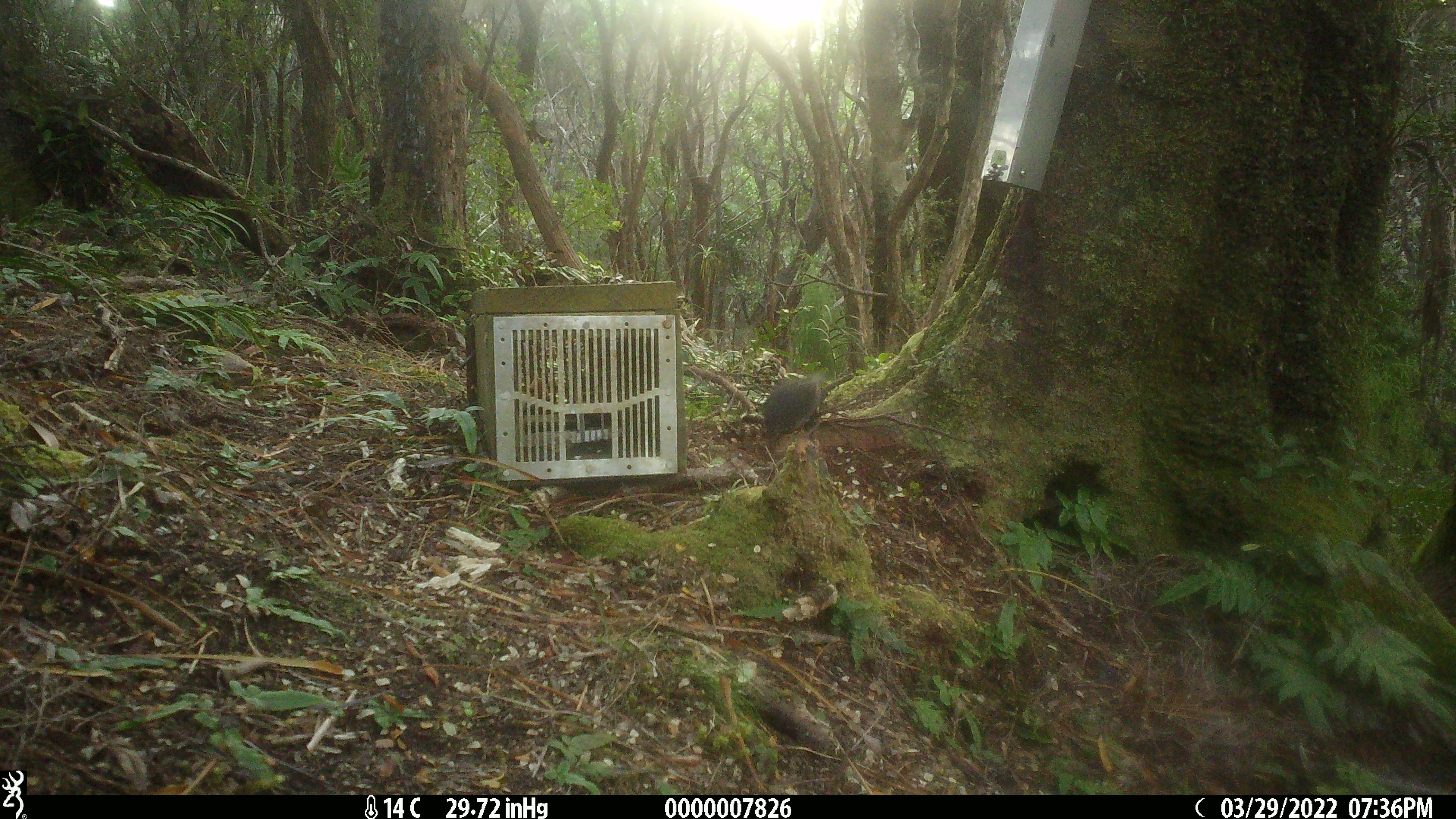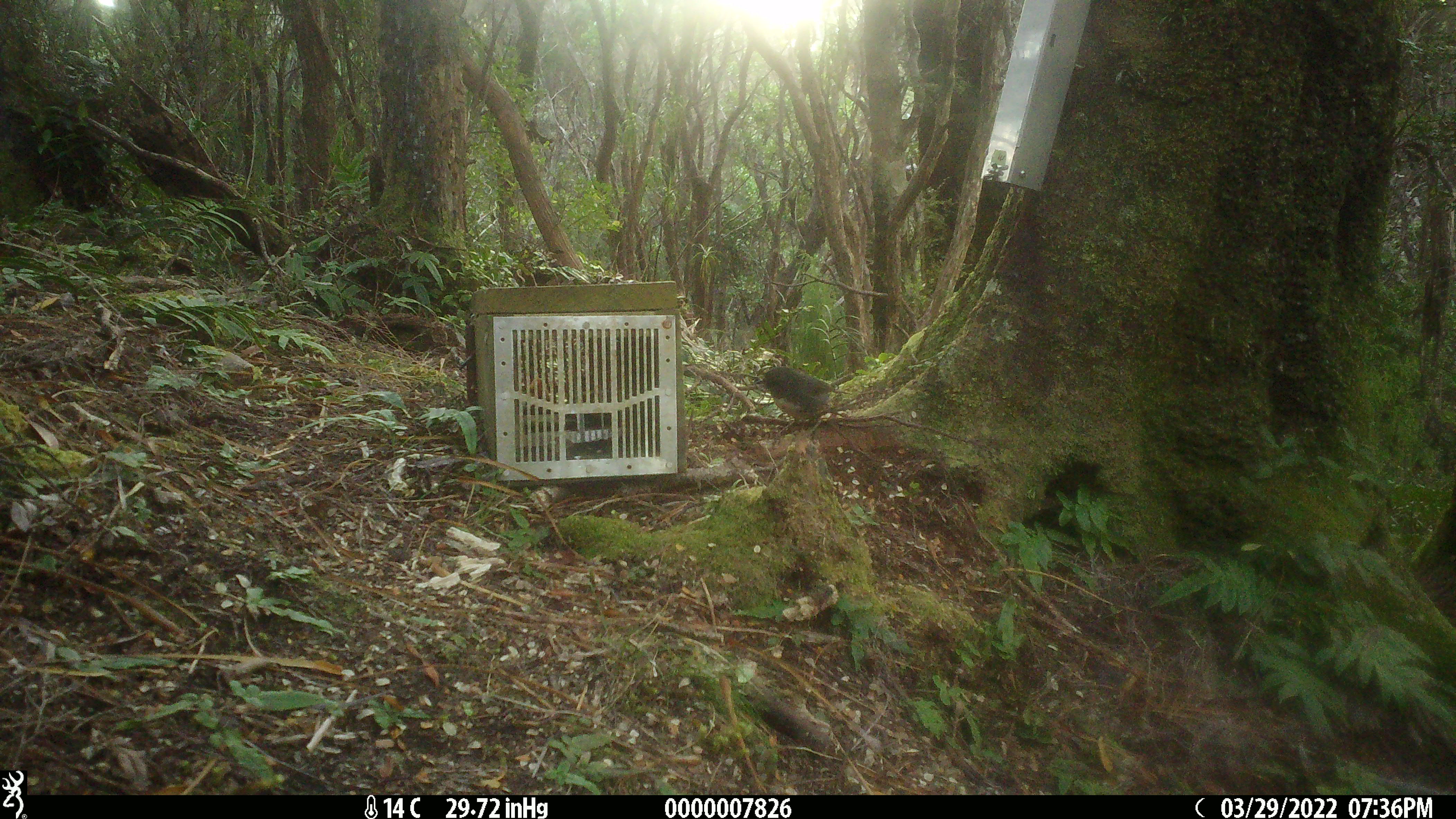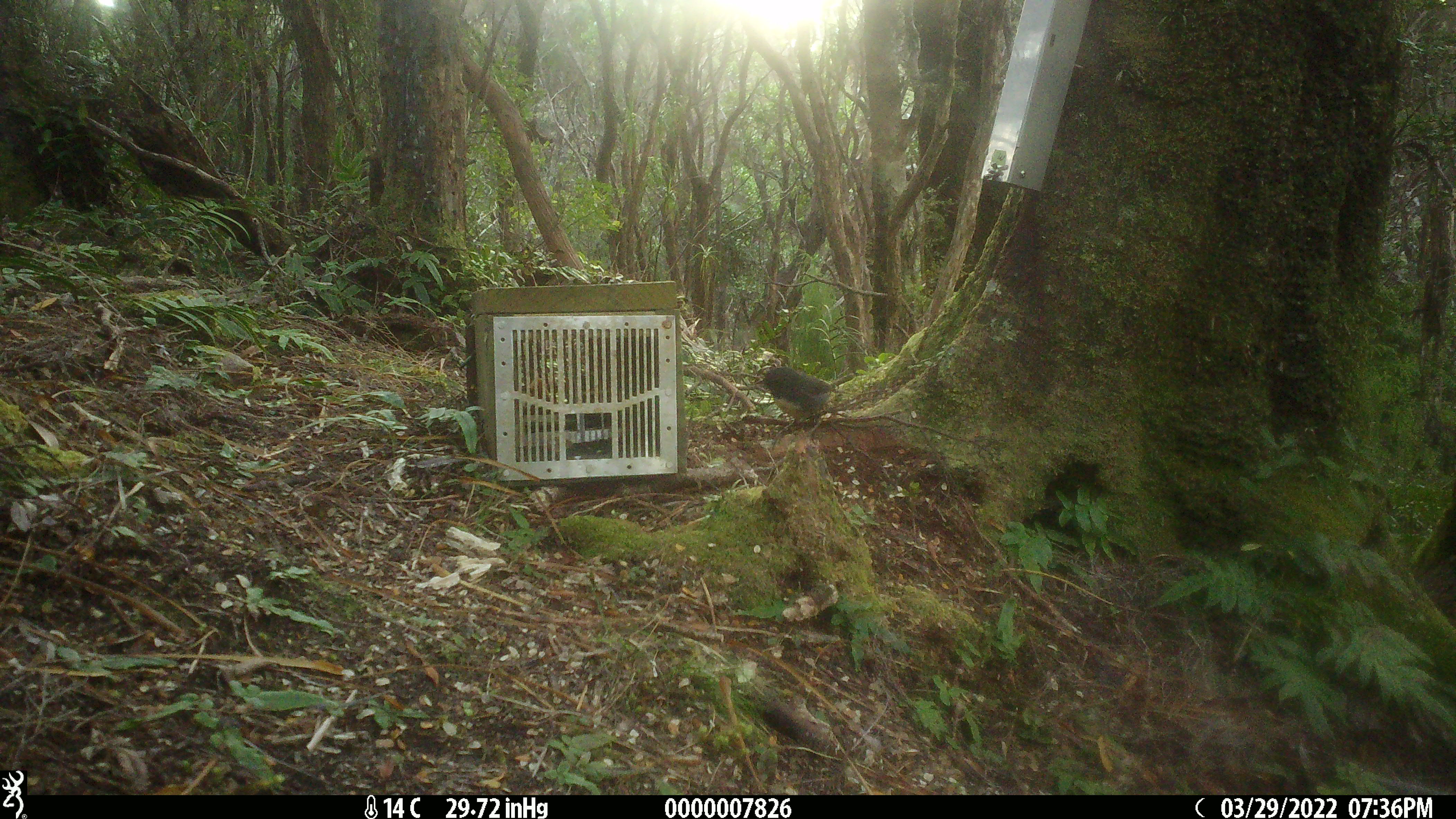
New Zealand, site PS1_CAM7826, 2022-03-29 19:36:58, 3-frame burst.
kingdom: Animalia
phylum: Chordata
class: Aves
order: Passeriformes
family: Petroicidae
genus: Petroica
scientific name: Petroica australis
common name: new zealand robin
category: robin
Robin (new zealand robin) (Petroica australis).